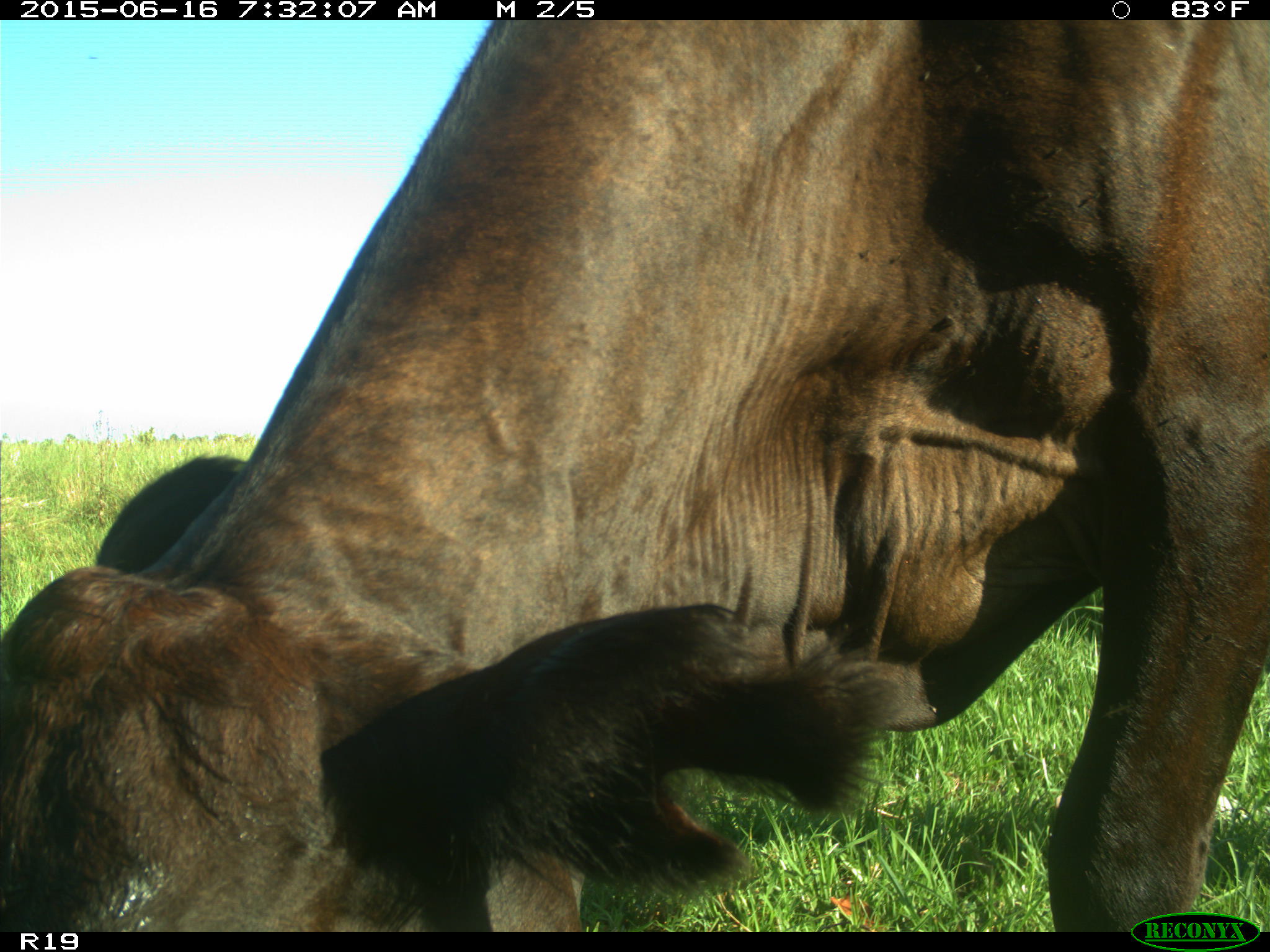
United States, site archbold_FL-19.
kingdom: Animalia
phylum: Chordata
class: Mammalia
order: Artiodactyla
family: Bovidae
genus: Bos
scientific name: Bos taurus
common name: domestic cow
Bos taurus (domestic cow).